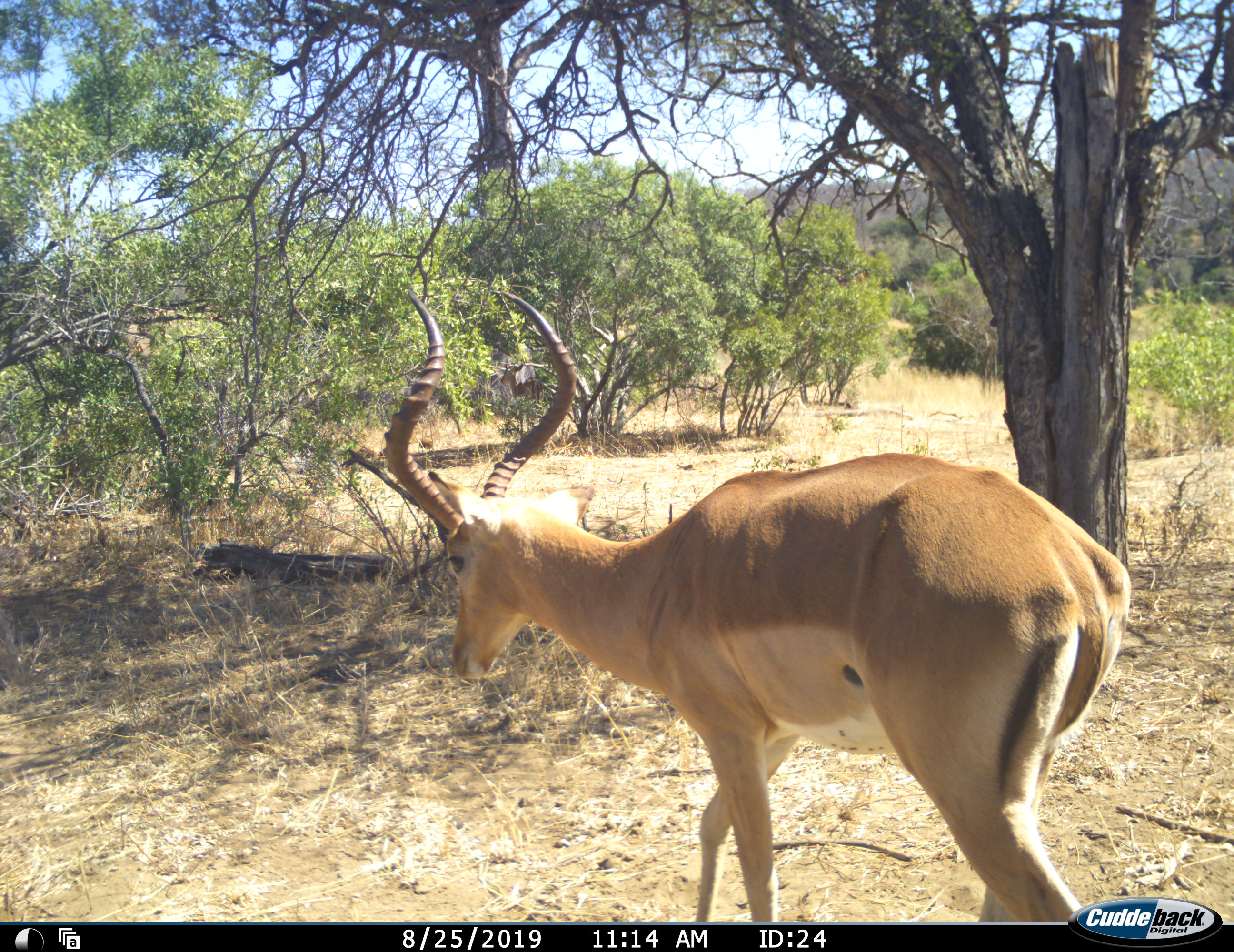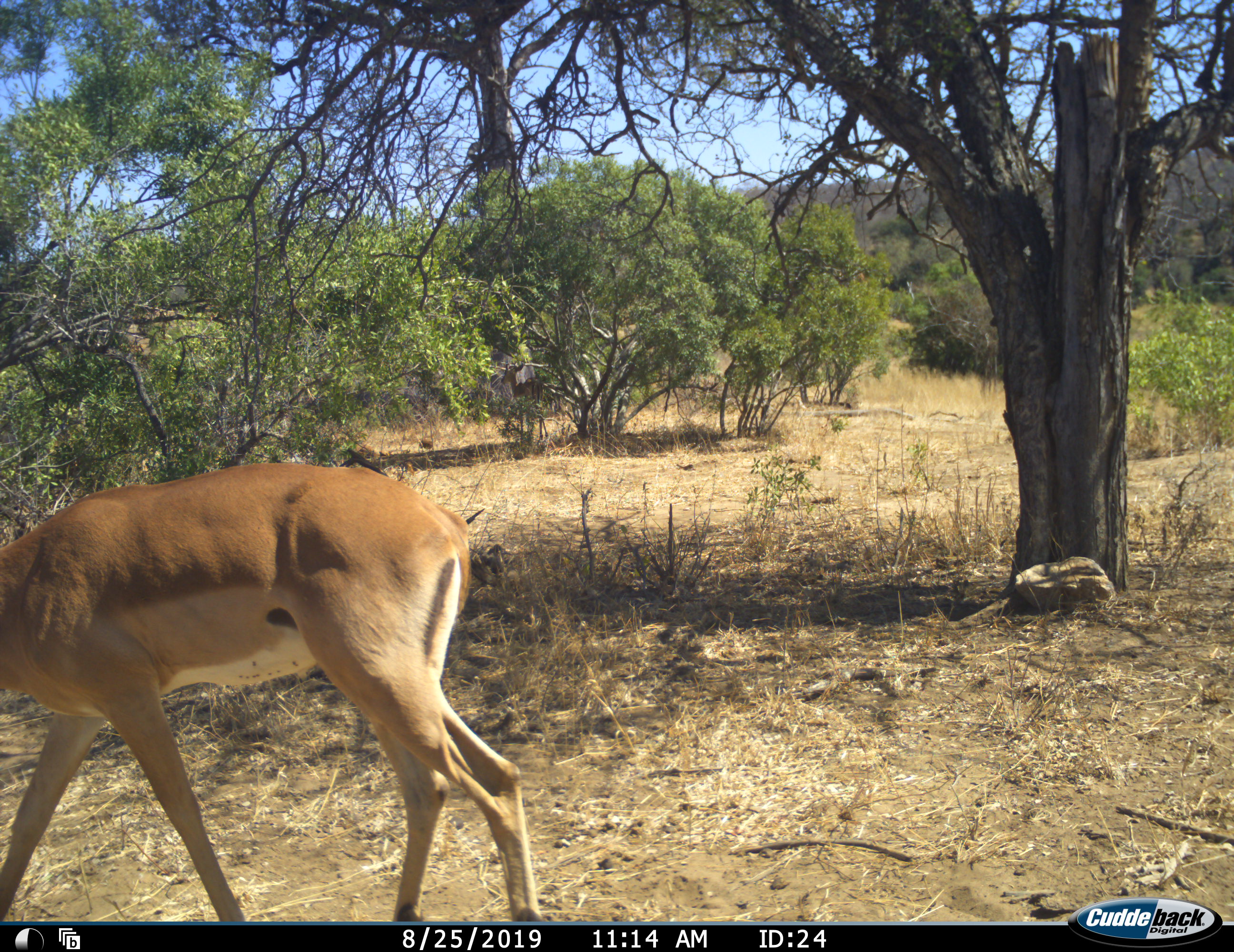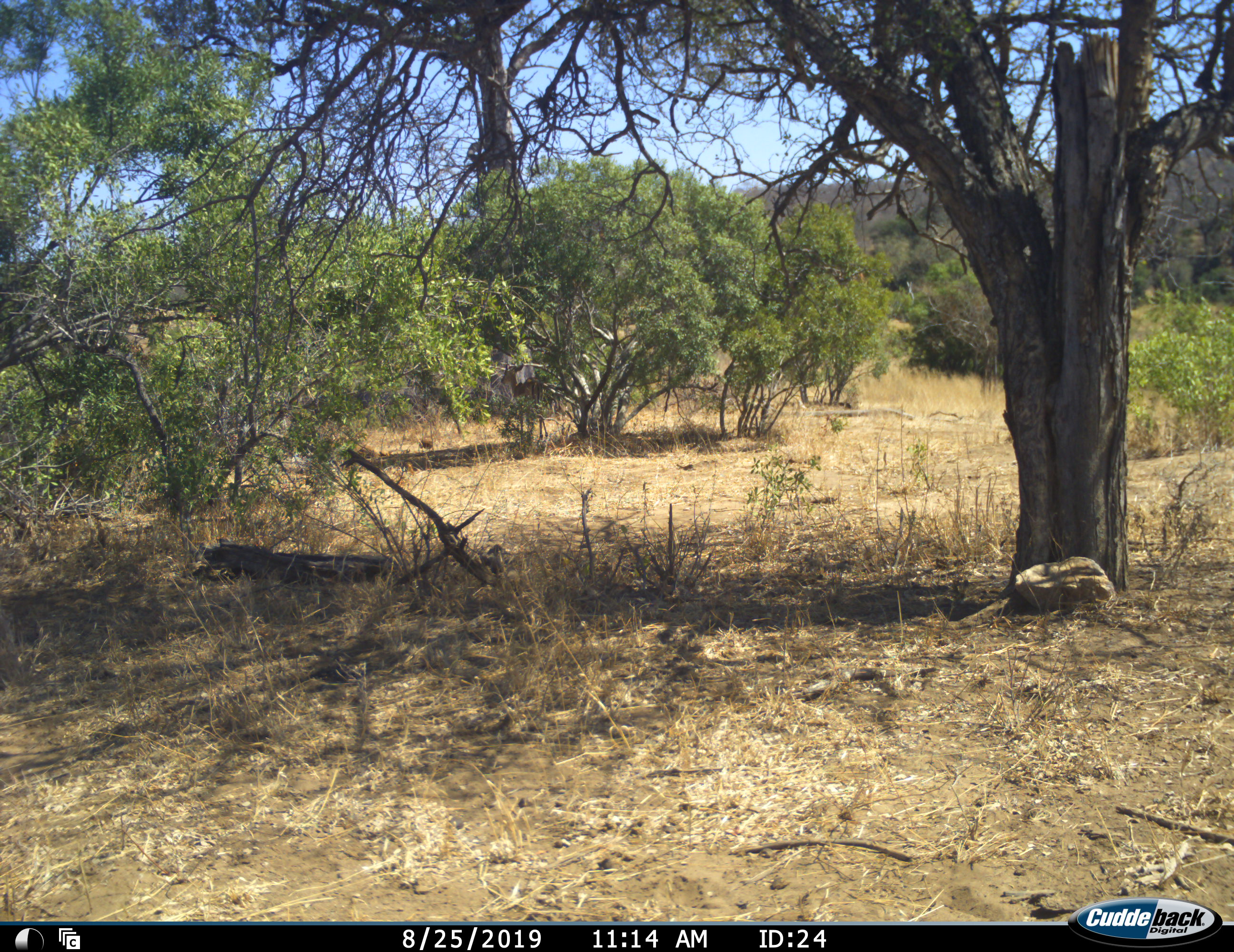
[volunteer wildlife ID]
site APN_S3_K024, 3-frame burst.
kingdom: Animalia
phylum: Chordata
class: Mammalia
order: Artiodactyla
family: Bovidae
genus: Aepyceros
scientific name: Aepyceros melampus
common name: impala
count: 1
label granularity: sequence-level